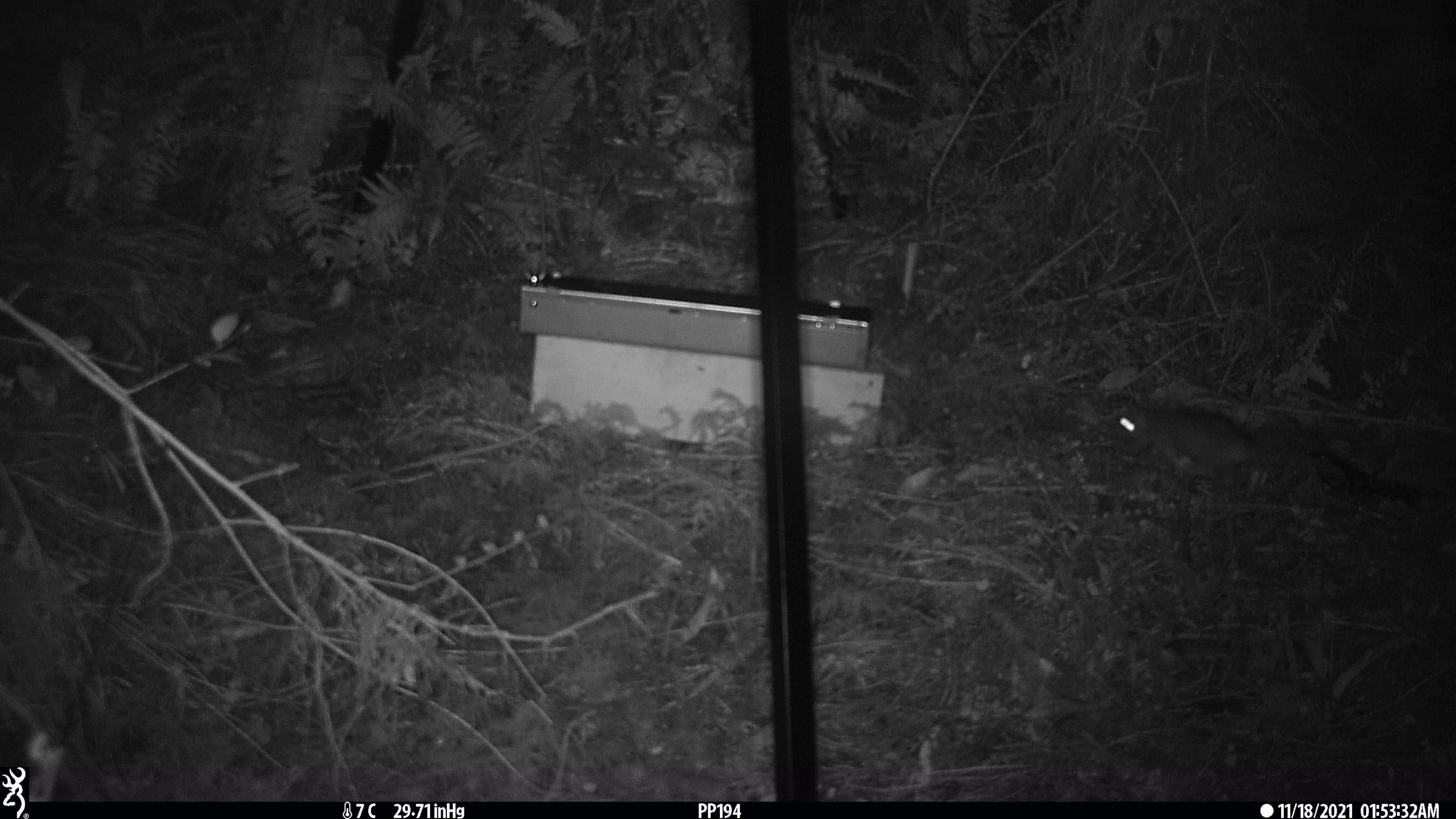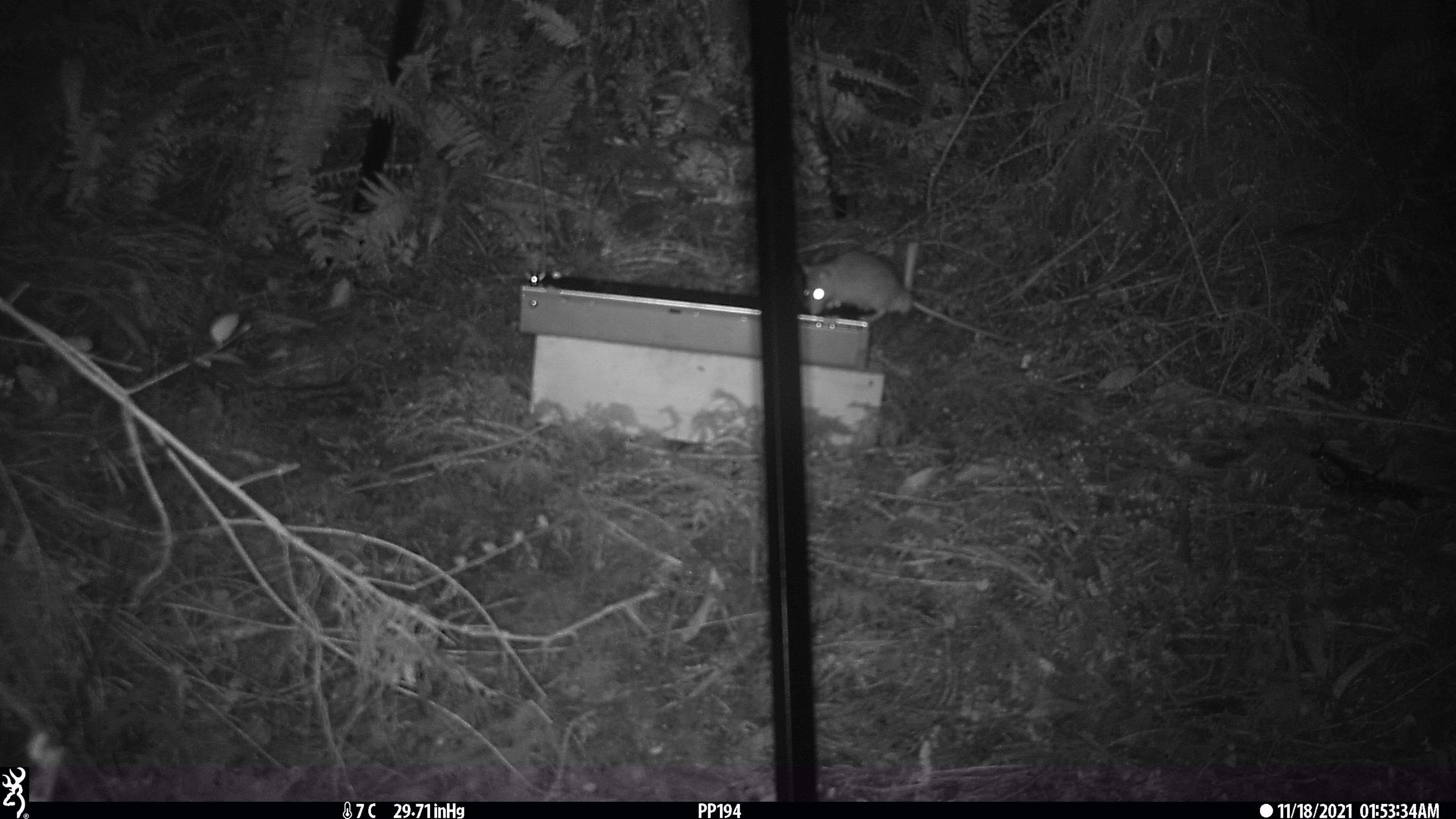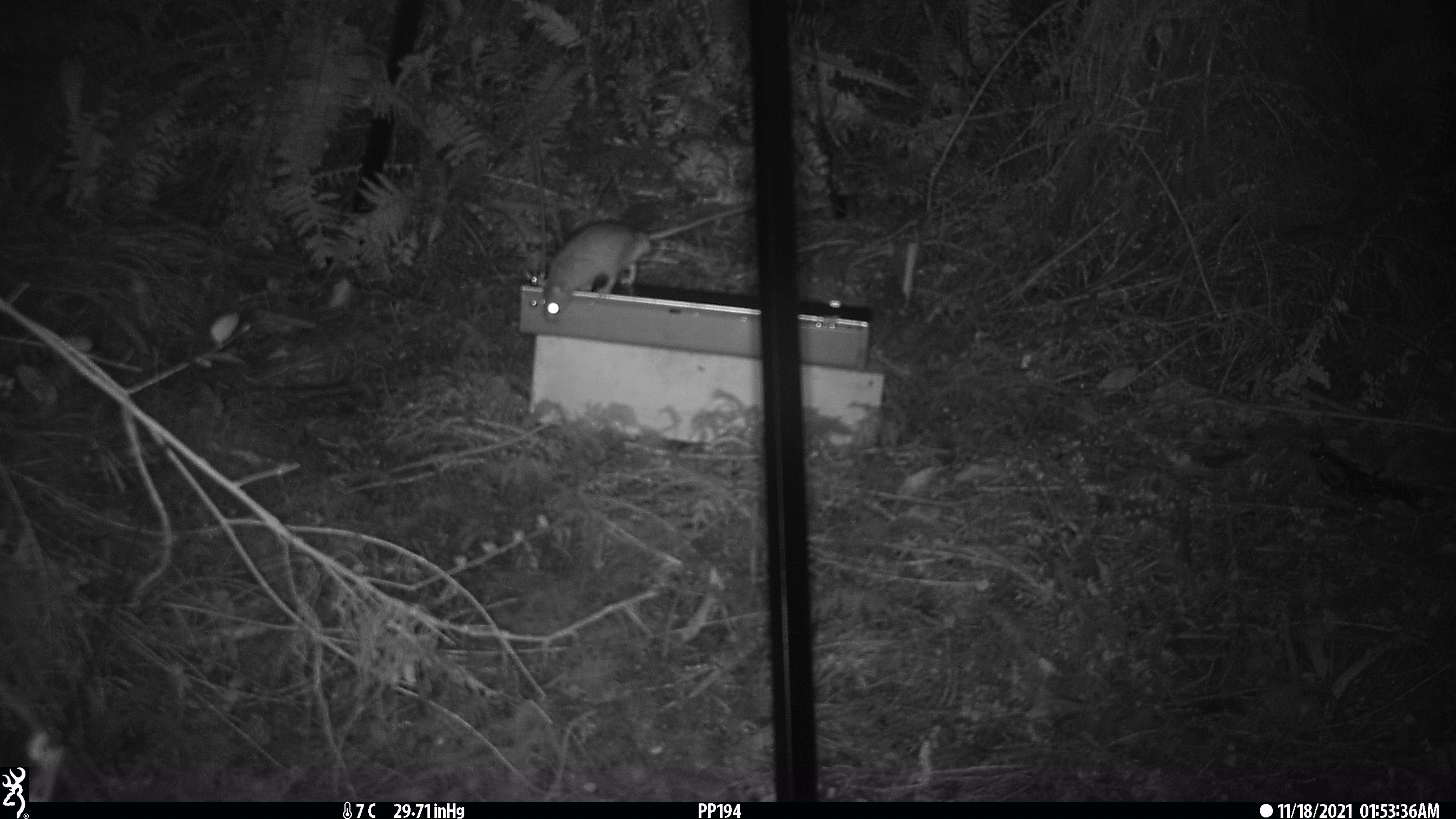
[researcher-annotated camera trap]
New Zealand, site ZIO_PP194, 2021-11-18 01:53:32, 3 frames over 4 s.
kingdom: Animalia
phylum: Chordata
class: Mammalia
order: Rodentia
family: Muridae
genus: Rattus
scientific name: Rattus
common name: rat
Rat (Rattus).